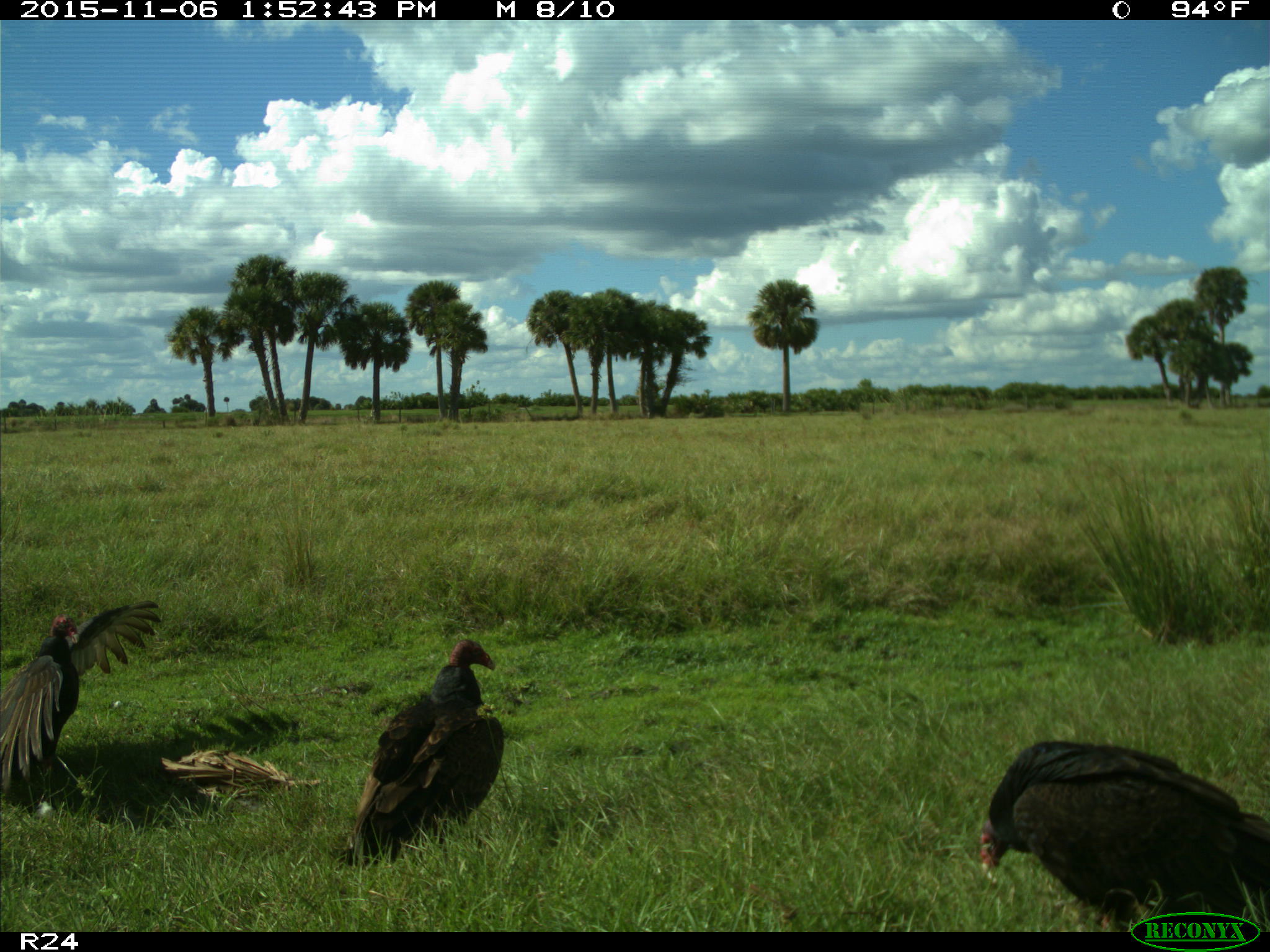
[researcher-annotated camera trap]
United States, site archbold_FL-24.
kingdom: Animalia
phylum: Chordata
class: Aves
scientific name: Aves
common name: birds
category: unidentified bird